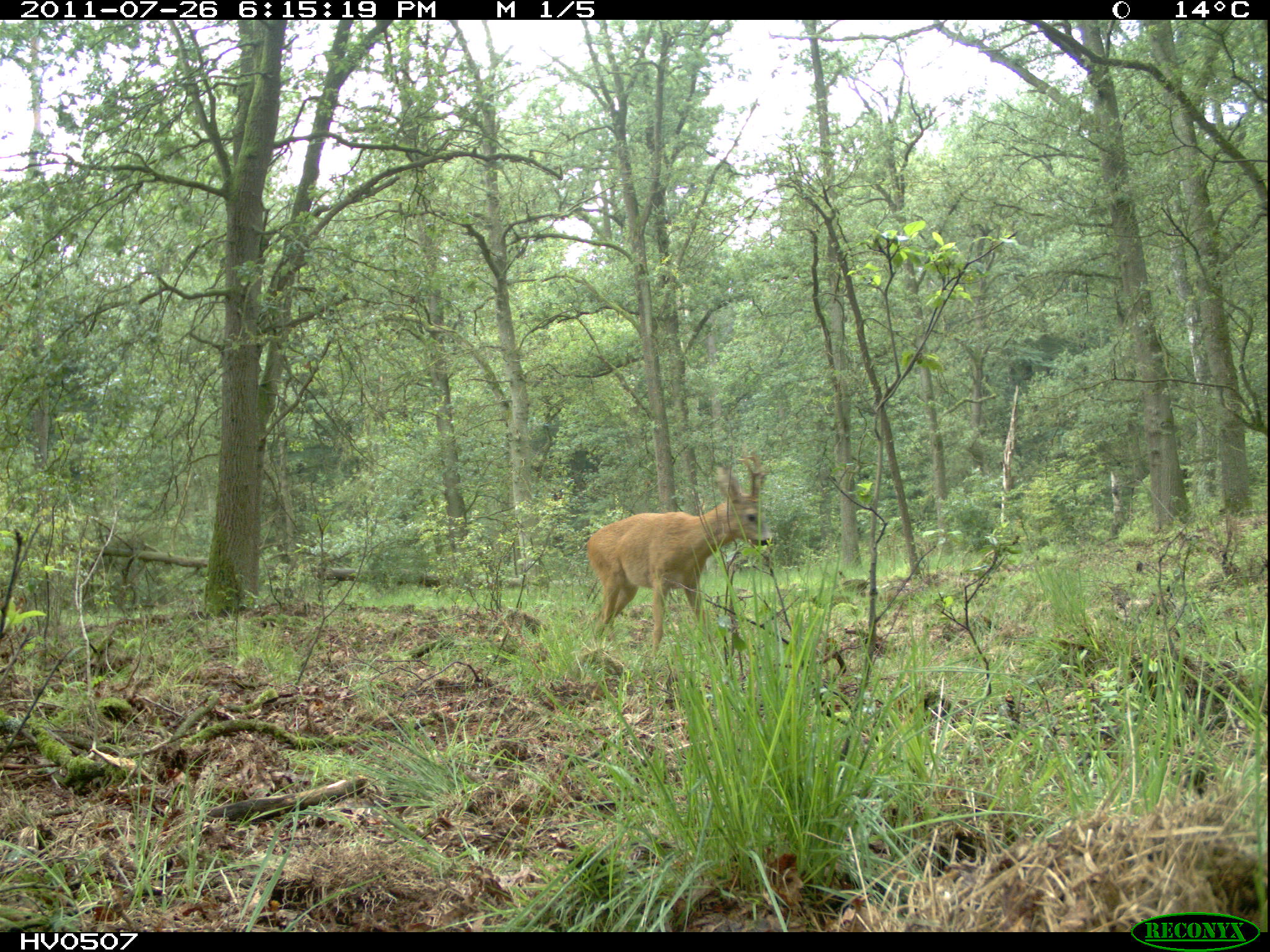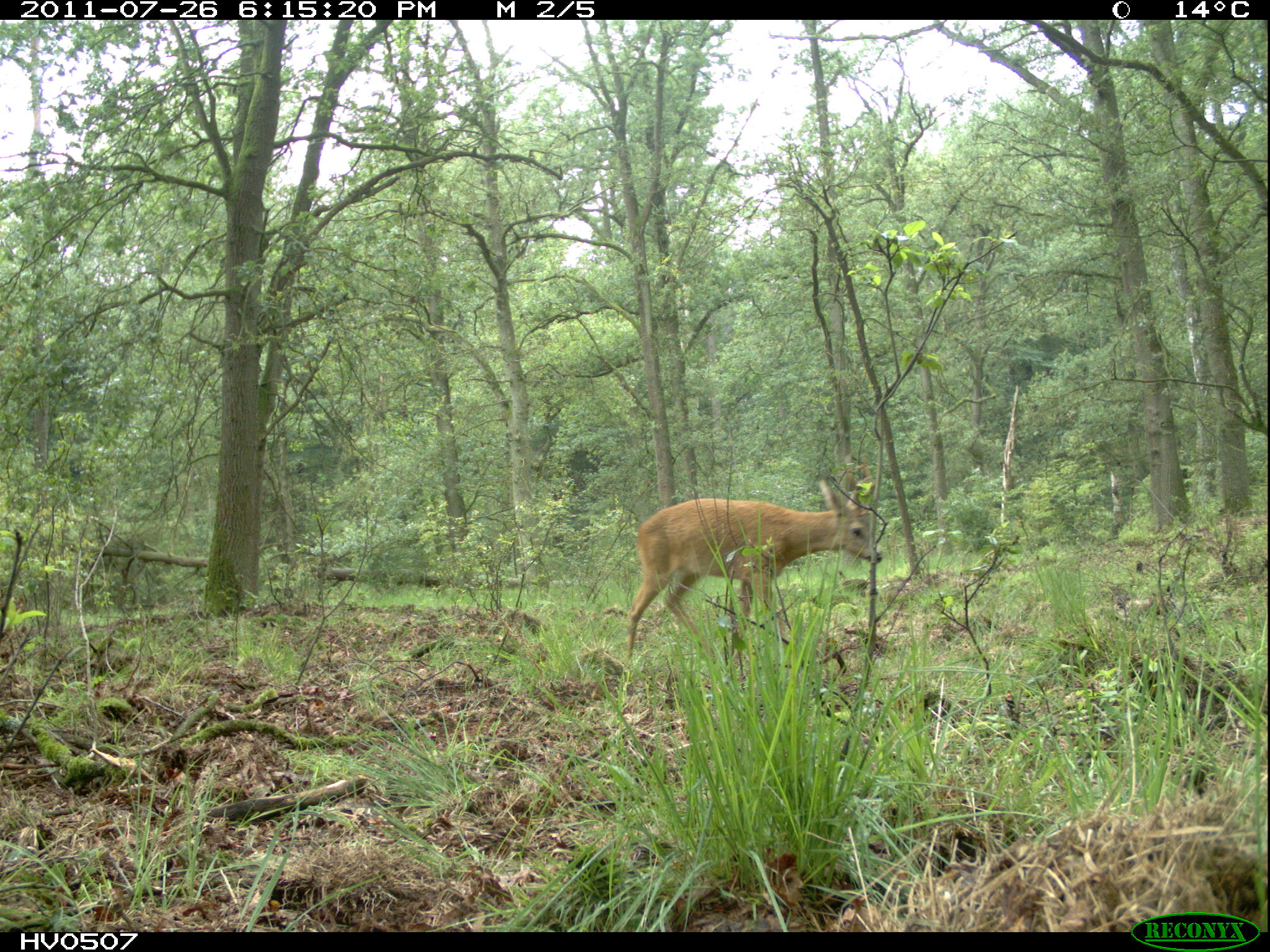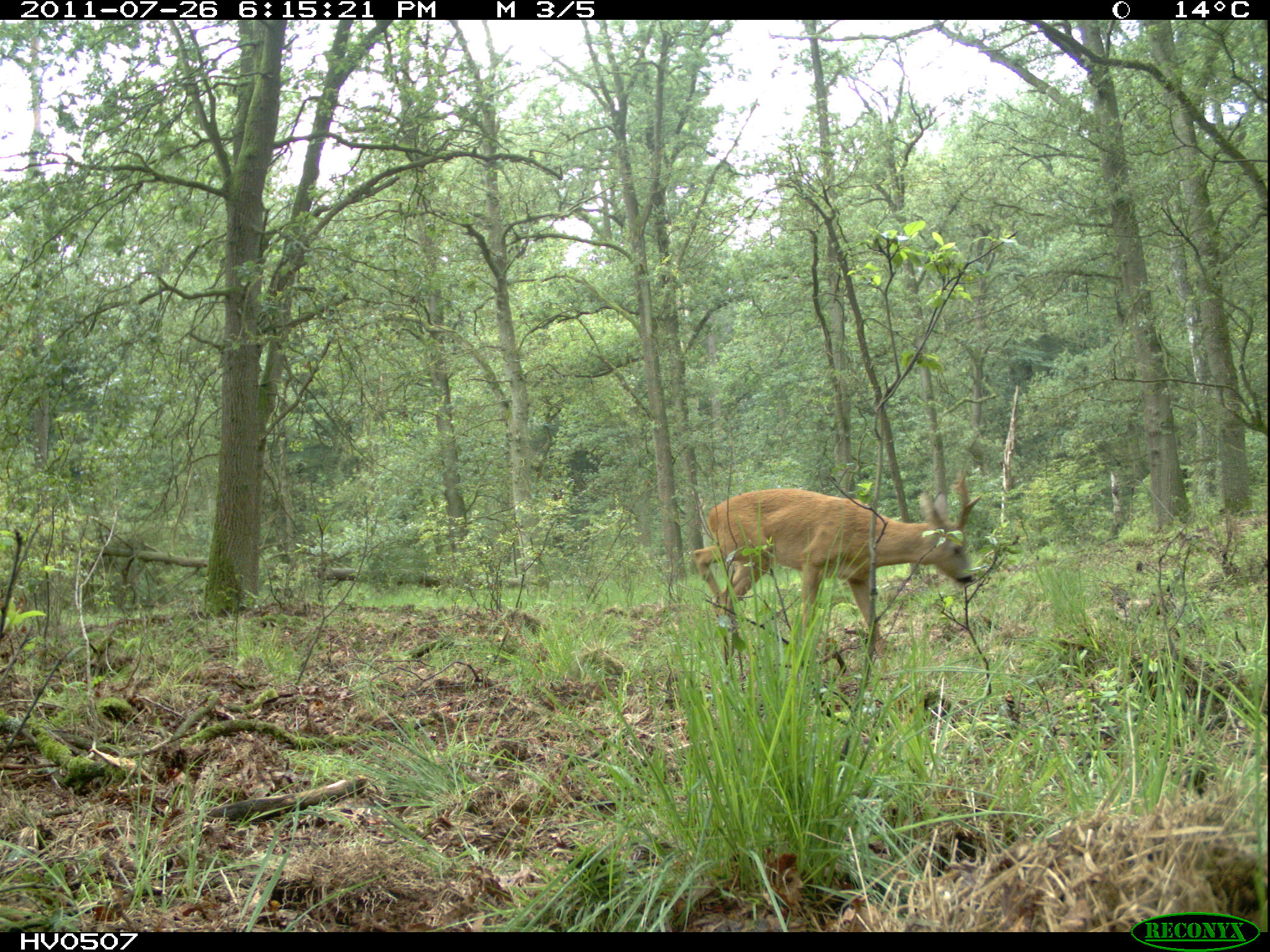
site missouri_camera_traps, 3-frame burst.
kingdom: Animalia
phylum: Chordata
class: Mammalia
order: Artiodactyla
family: Cervidae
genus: Capreolus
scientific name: Capreolus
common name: roe deer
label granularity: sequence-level